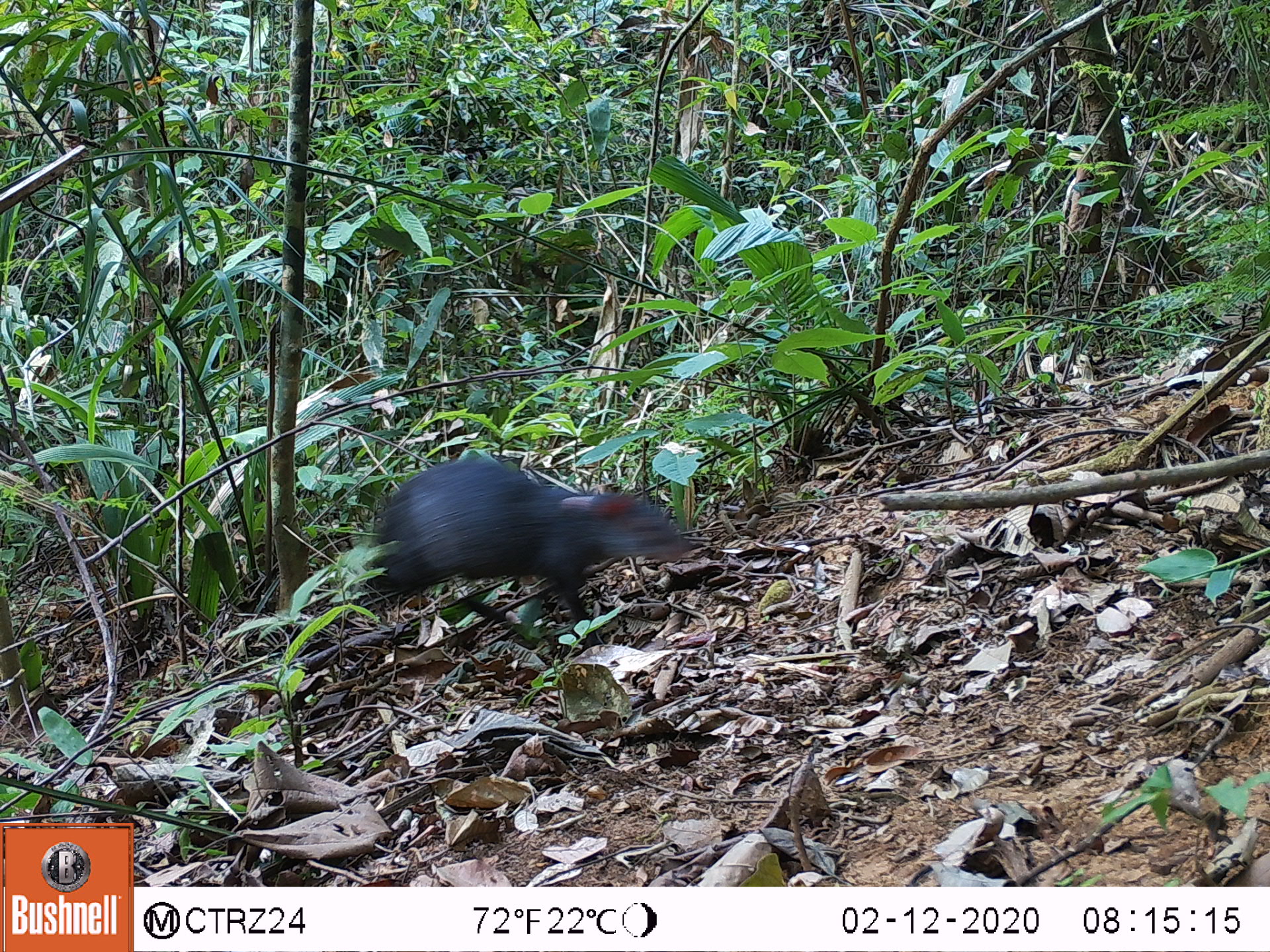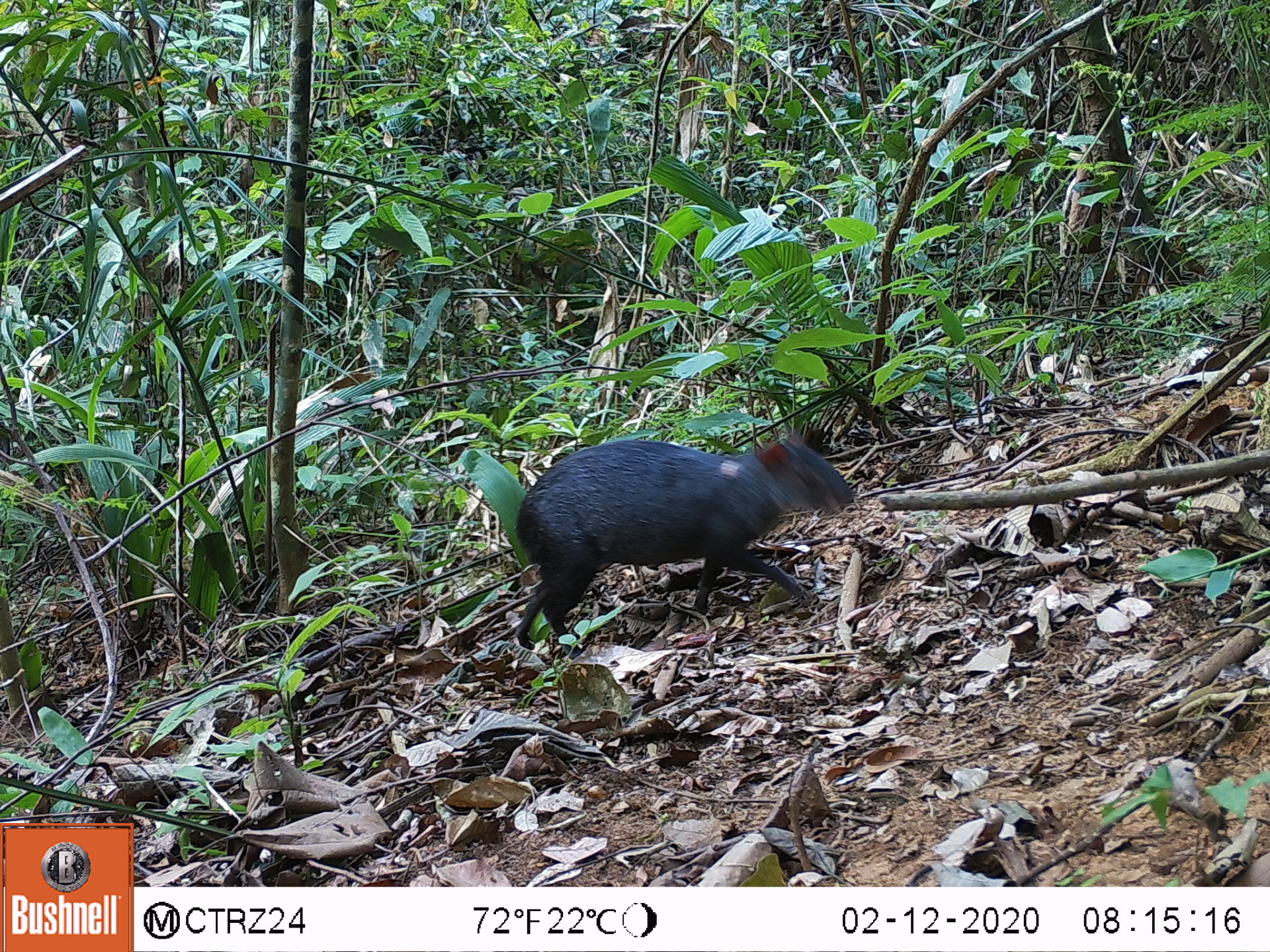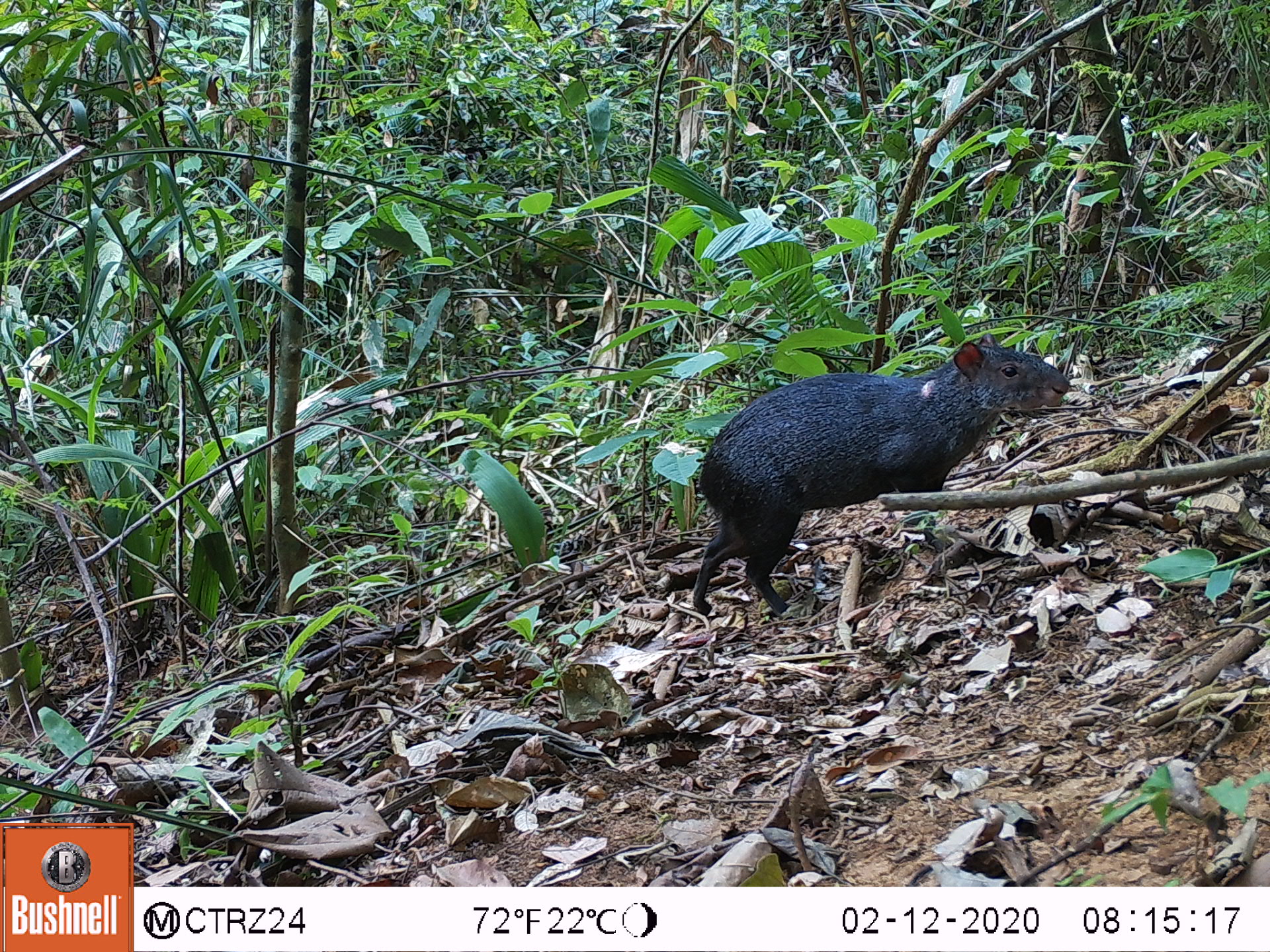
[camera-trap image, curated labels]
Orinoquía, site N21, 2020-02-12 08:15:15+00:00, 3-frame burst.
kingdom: Animalia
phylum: Chordata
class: Mammalia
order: Rodentia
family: Dasyproctidae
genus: Dasyprocta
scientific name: Dasyprocta fuliginosa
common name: black agouti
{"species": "black agouti (Dasyprocta fuliginosa)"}